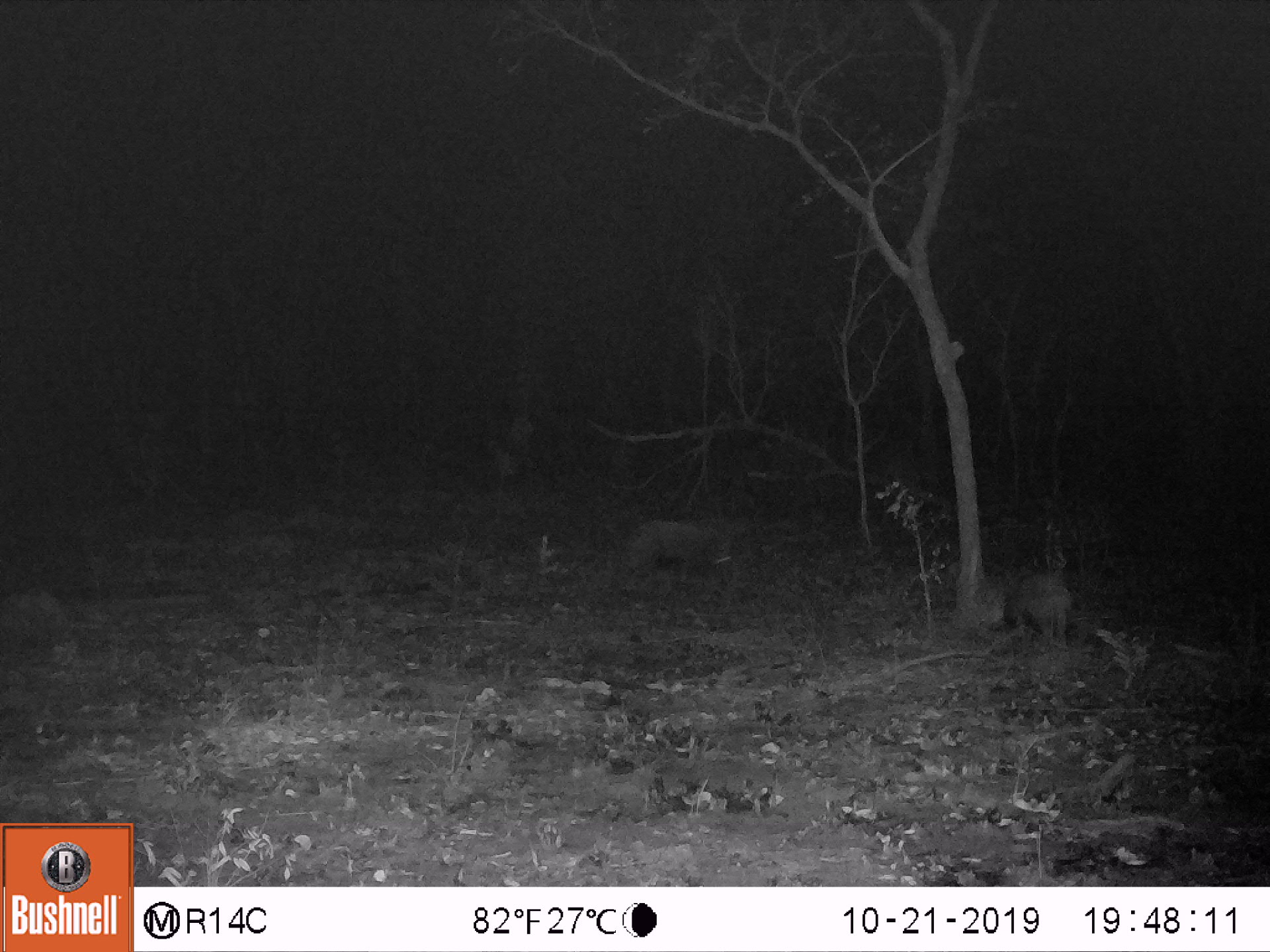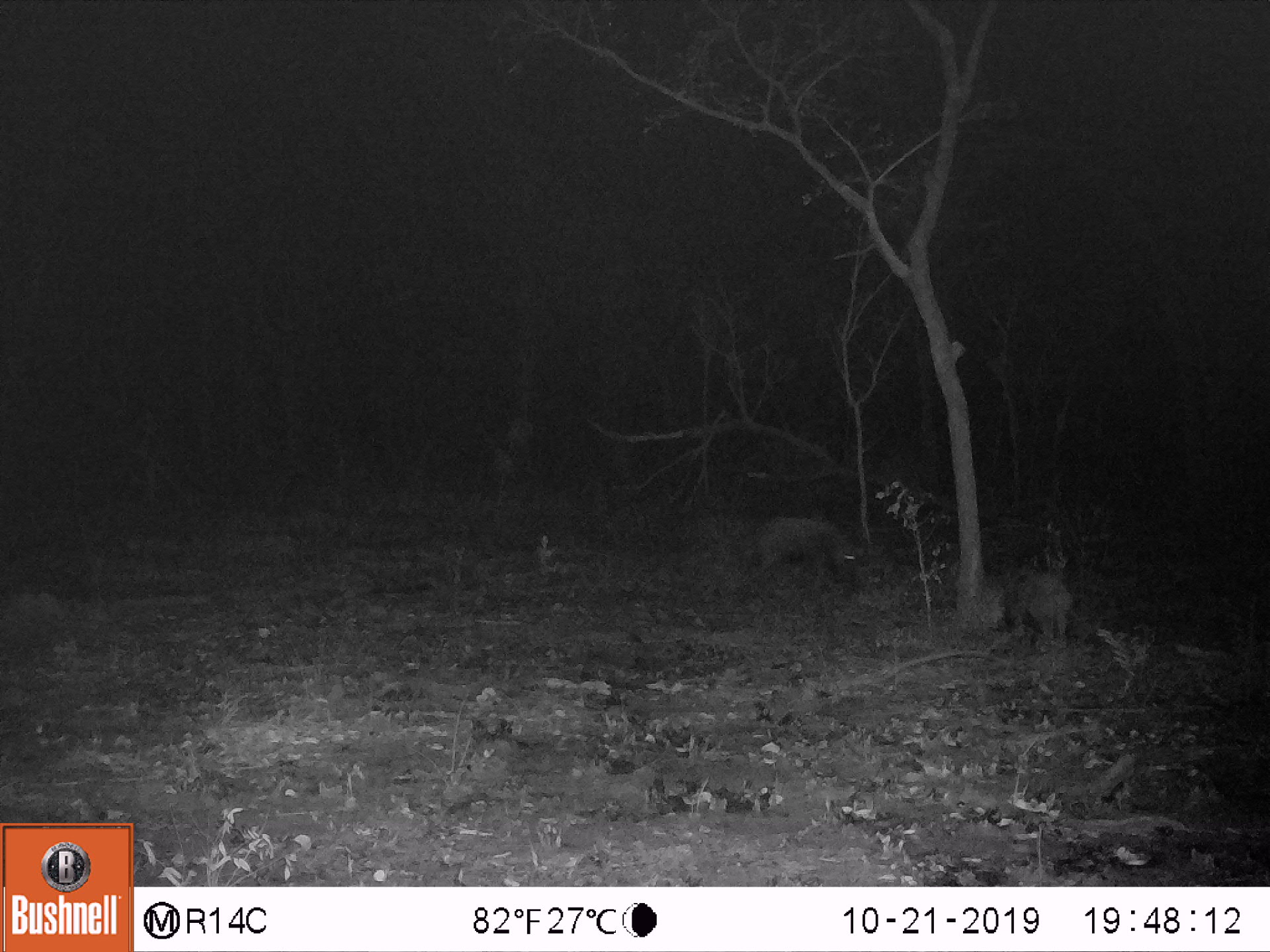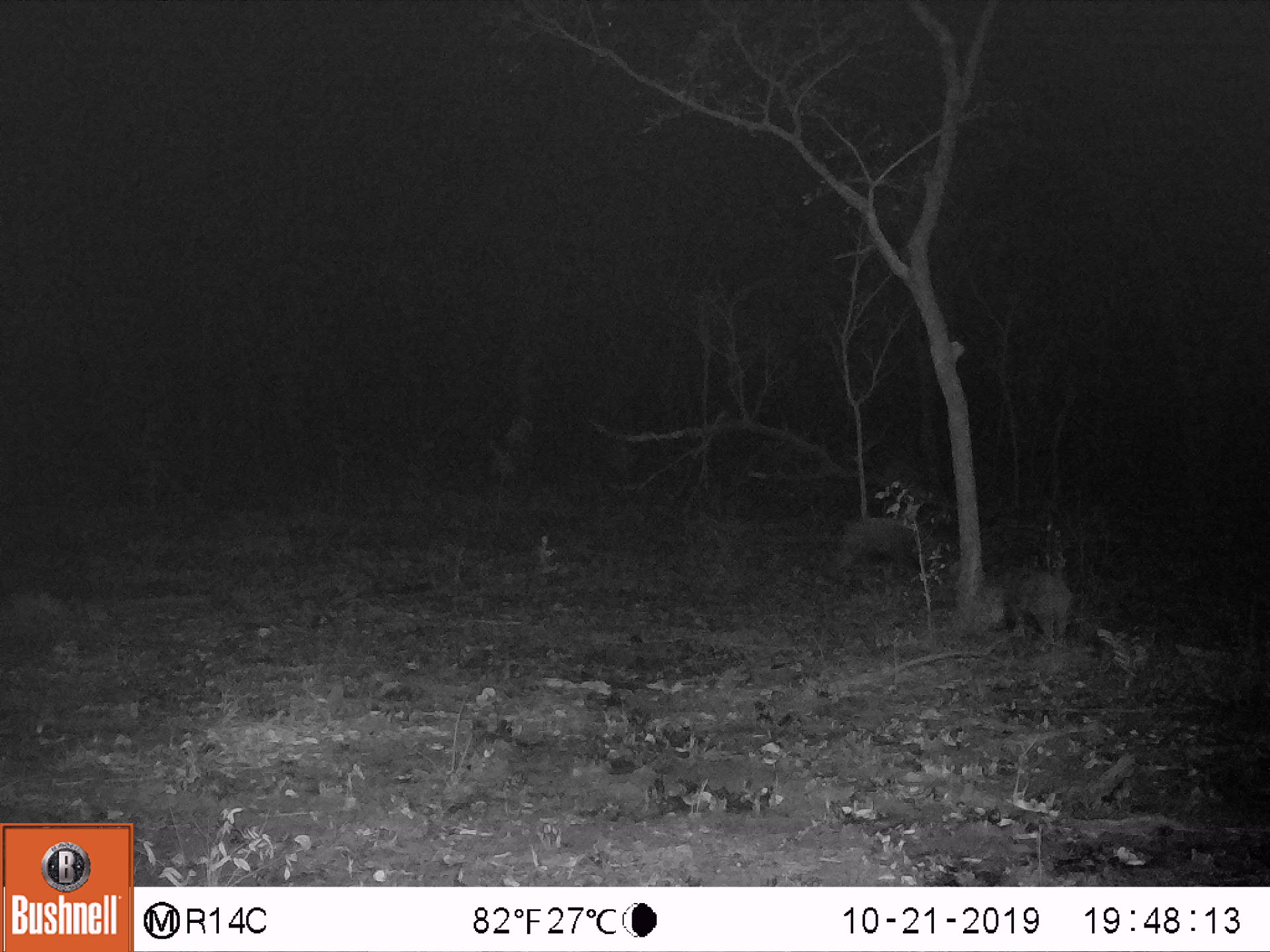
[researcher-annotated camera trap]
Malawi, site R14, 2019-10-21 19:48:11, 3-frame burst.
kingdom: Animalia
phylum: Chordata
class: Mammalia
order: Artiodactyla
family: Suidae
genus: Potamochoerus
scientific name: Potamochoerus larvatus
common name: bushpig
Bushpig (Potamochoerus larvatus), count 2.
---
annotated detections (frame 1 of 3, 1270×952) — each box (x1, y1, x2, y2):
bushpig: (631, 515, 737, 586); (1000, 570, 1073, 647)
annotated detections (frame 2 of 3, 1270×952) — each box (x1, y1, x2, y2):
bushpig: (995, 559, 1071, 652); (754, 512, 860, 576)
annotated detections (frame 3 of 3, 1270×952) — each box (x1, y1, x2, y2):
bushpig: (835, 507, 919, 585); (1007, 566, 1075, 656)